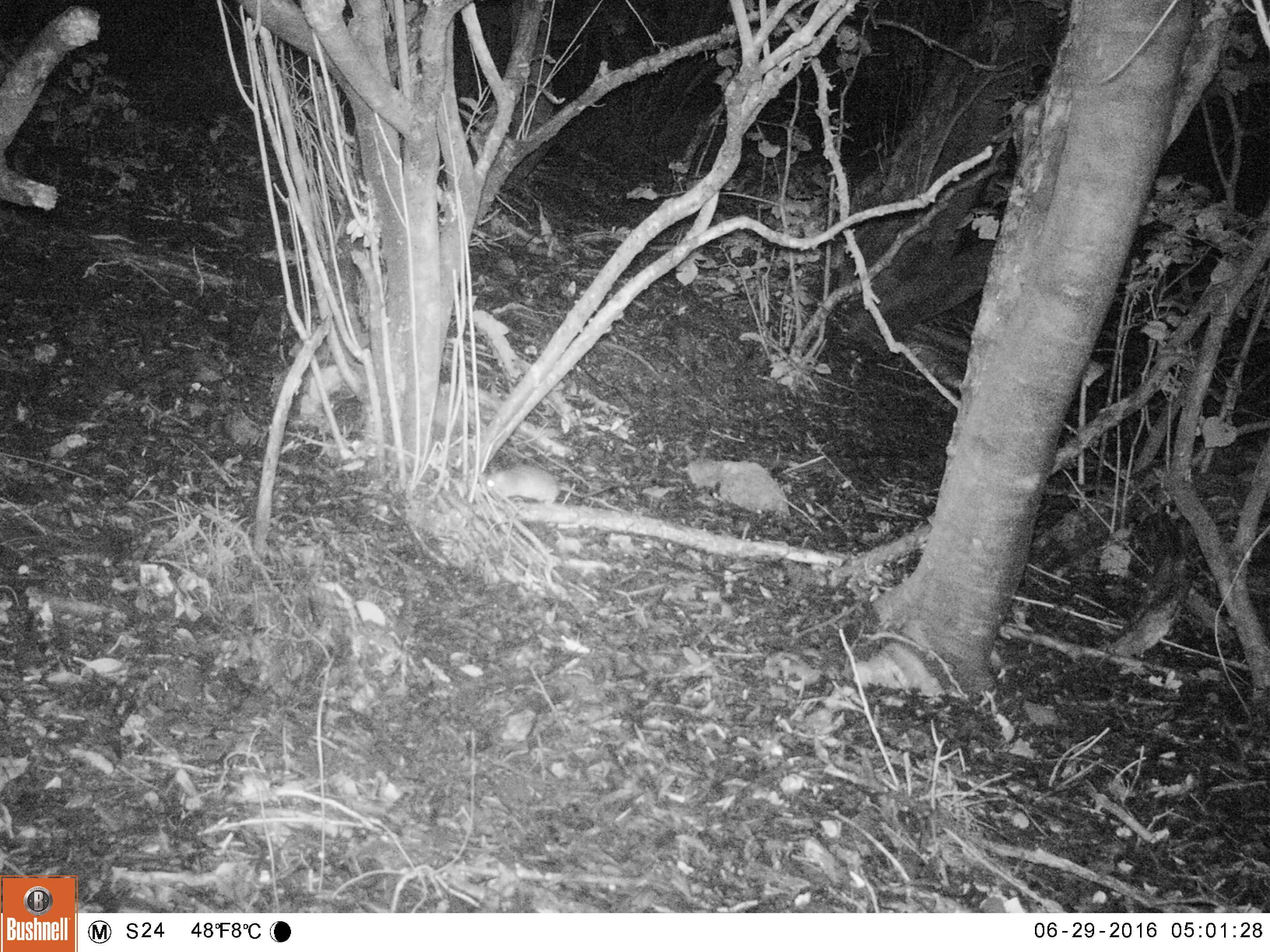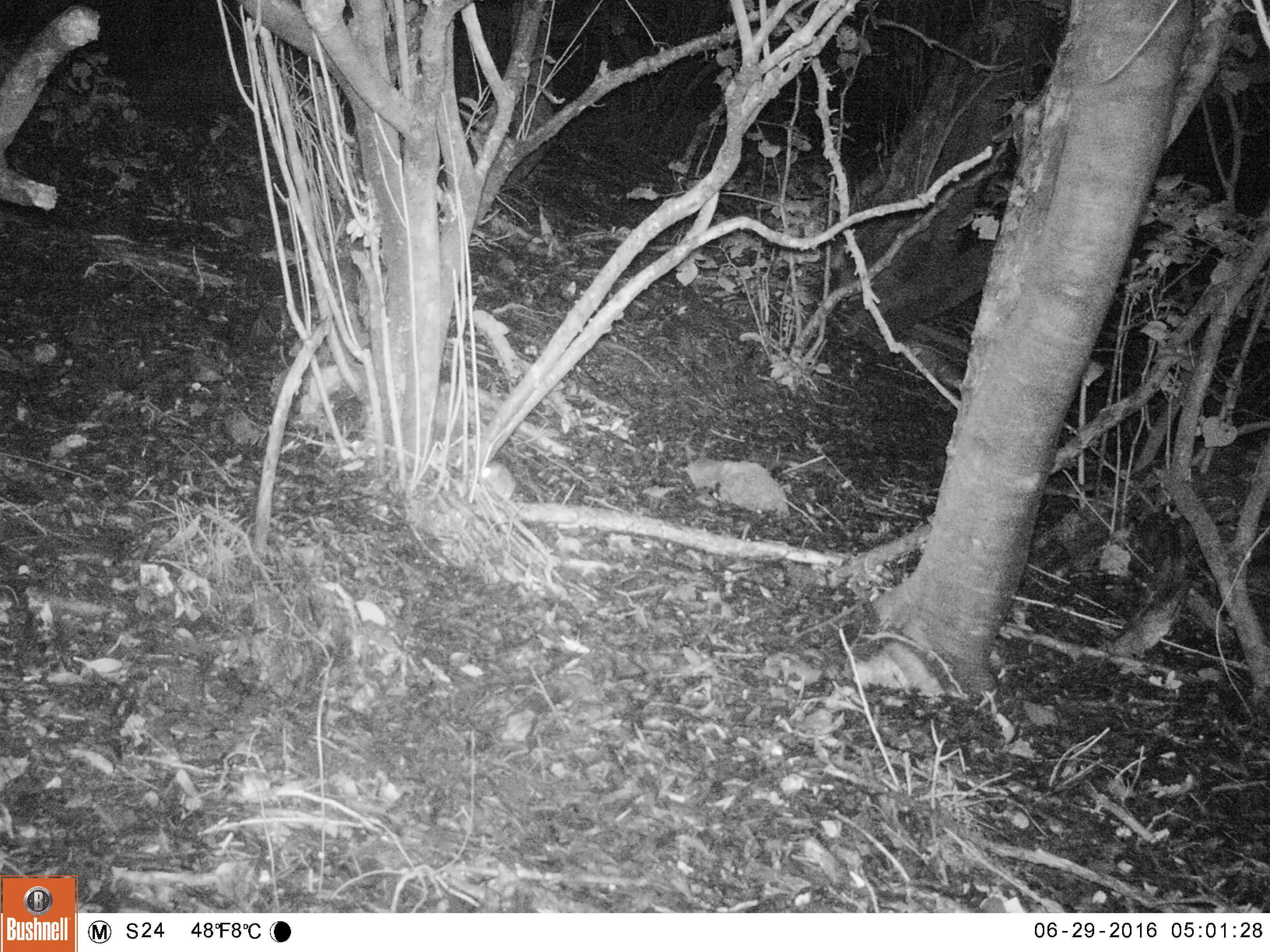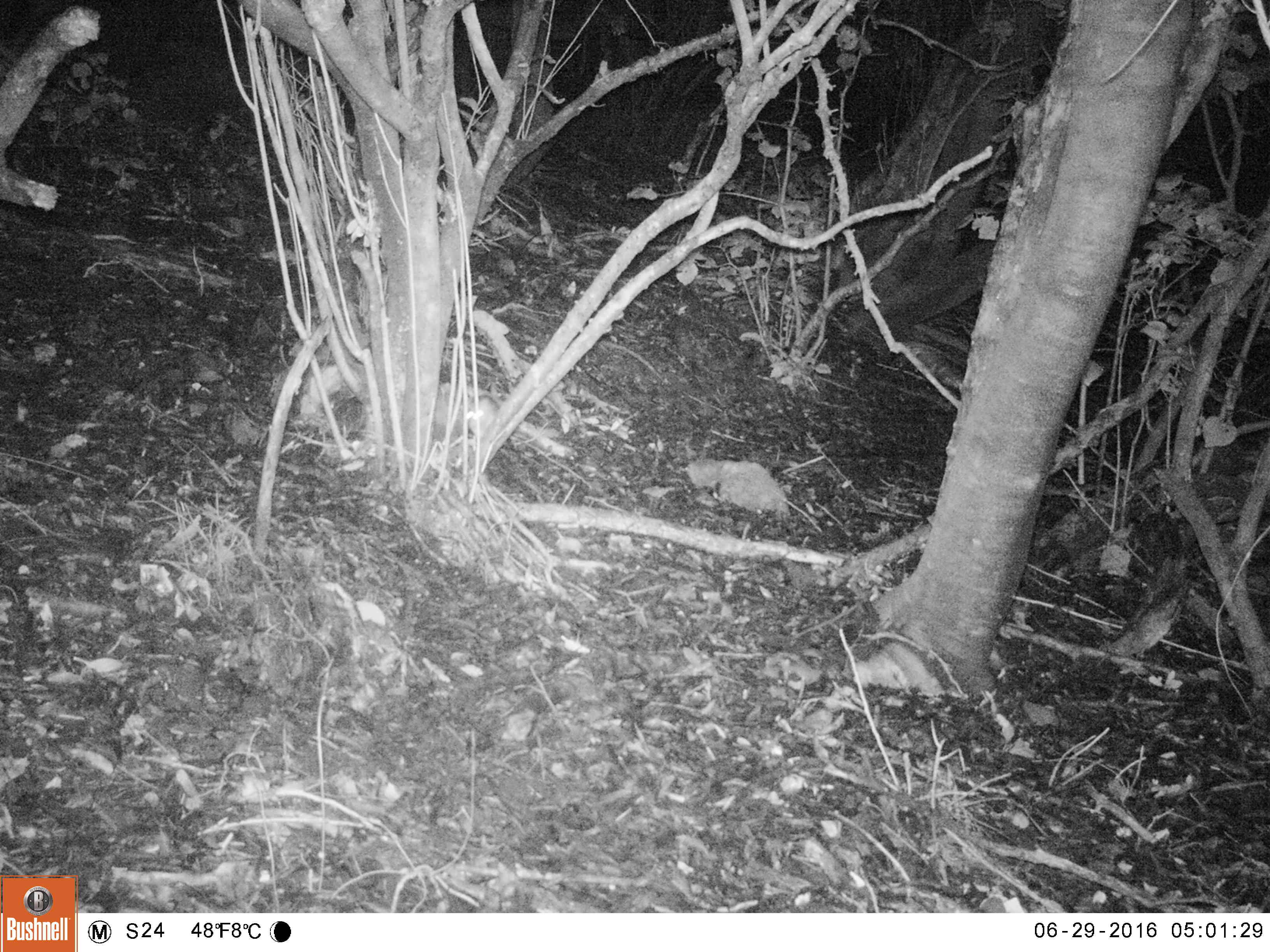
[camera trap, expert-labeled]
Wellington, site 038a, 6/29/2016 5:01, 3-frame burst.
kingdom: Animalia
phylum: Chordata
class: Mammalia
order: Rodentia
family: Muridae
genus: Rattus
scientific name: Rattus rattus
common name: ship rat